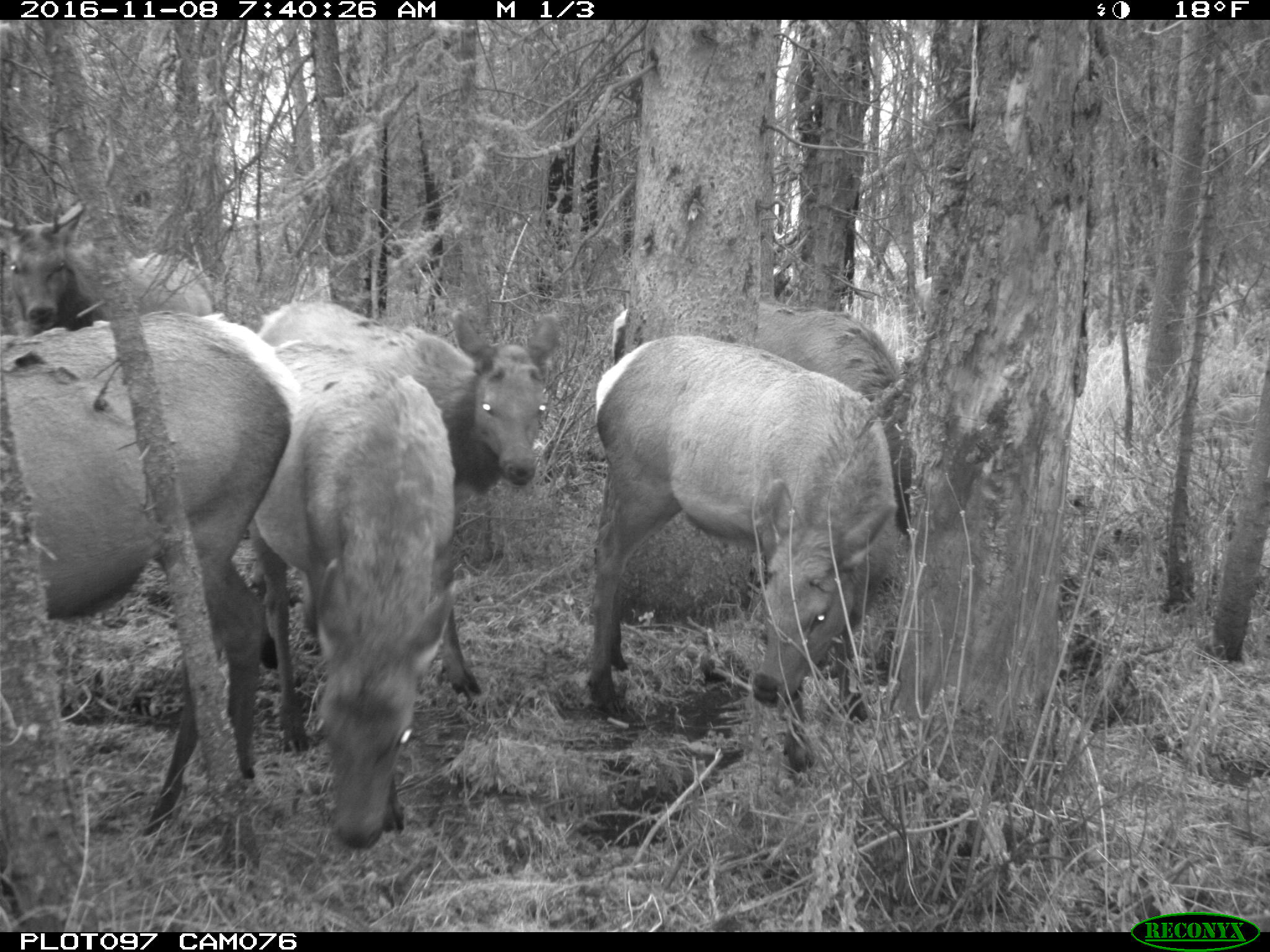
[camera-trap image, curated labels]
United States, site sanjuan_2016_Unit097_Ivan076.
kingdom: Animalia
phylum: Chordata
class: Mammalia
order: Artiodactyla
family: Cervidae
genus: Cervus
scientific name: Cervus elaphus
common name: red deer